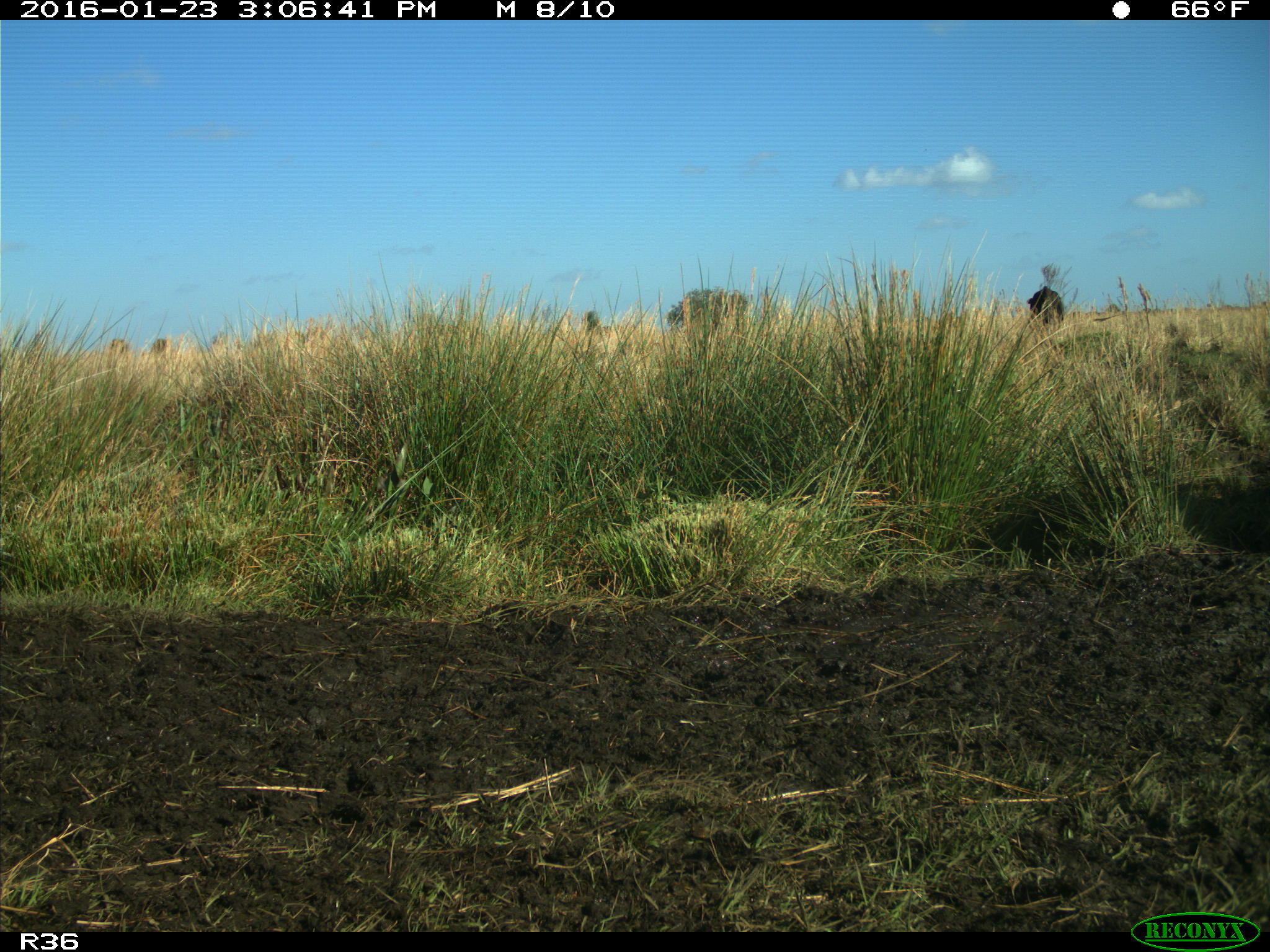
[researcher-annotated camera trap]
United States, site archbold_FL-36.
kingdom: Animalia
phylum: Chordata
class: Mammalia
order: Artiodactyla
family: Bovidae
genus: Bos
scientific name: Bos taurus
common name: domestic cow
Bos taurus (domestic cow).